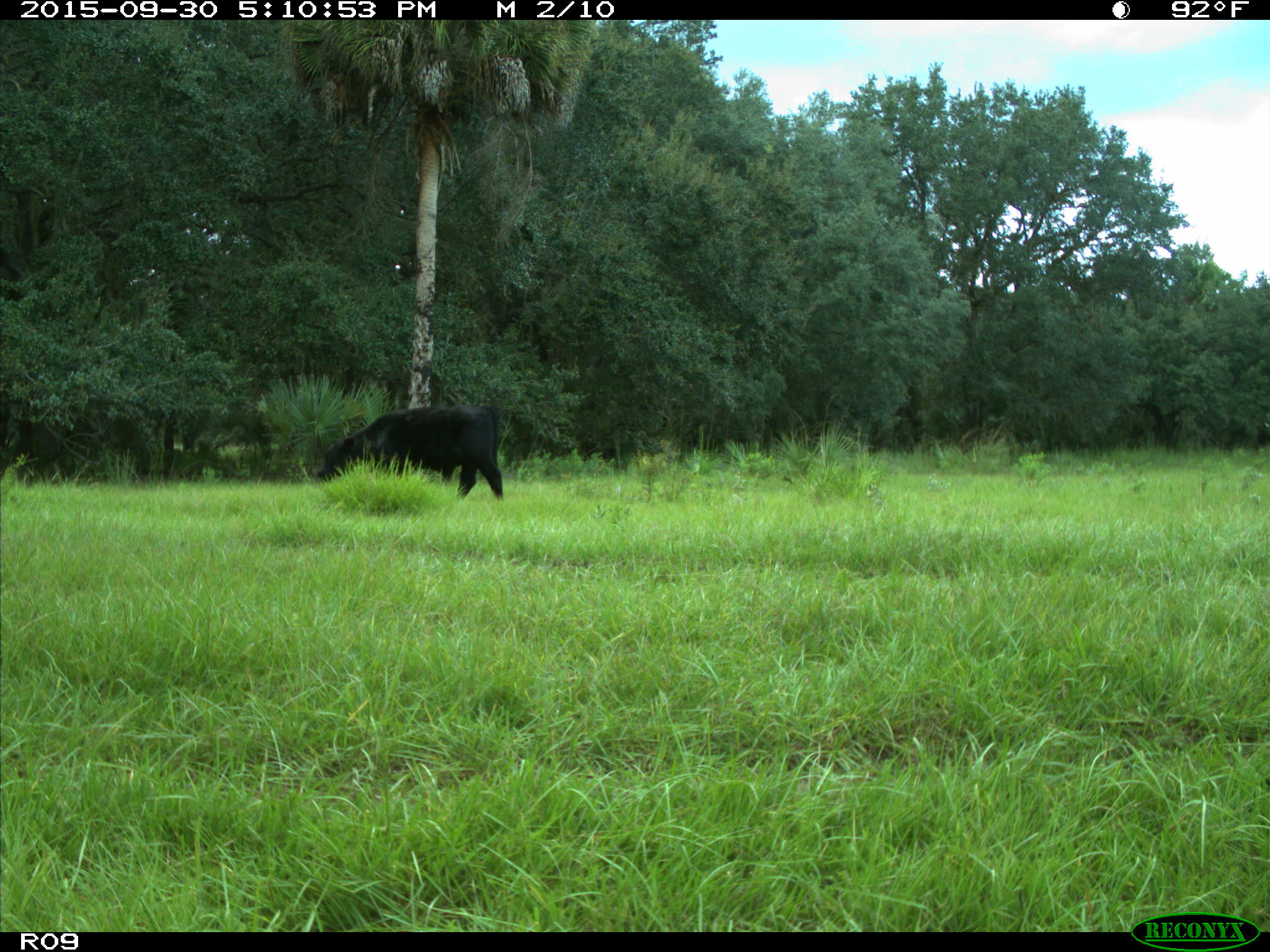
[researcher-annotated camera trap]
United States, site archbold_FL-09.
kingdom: Animalia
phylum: Chordata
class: Mammalia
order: Artiodactyla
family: Bovidae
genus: Bos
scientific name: Bos taurus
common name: domestic cow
Bos taurus (domestic cow).